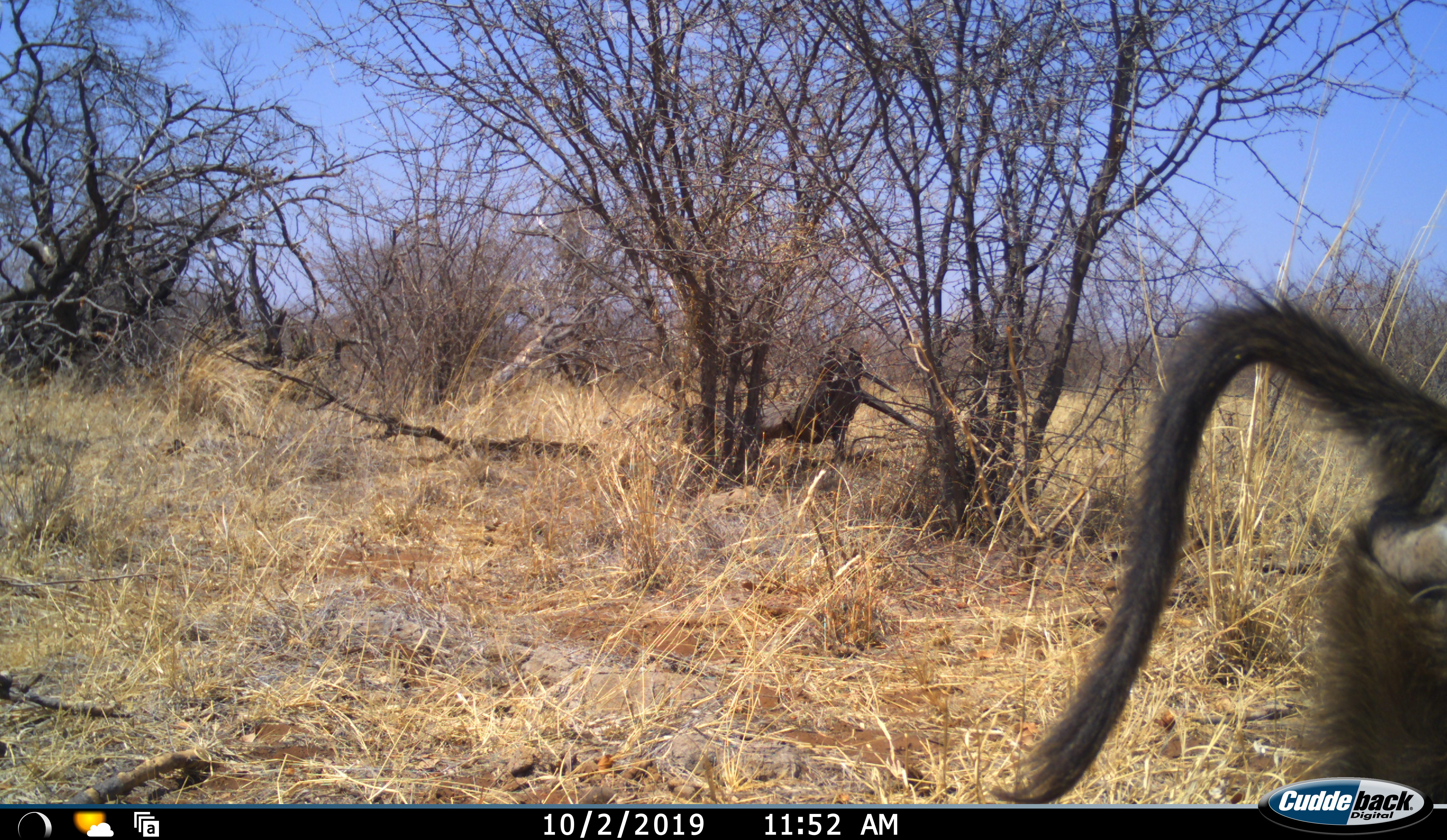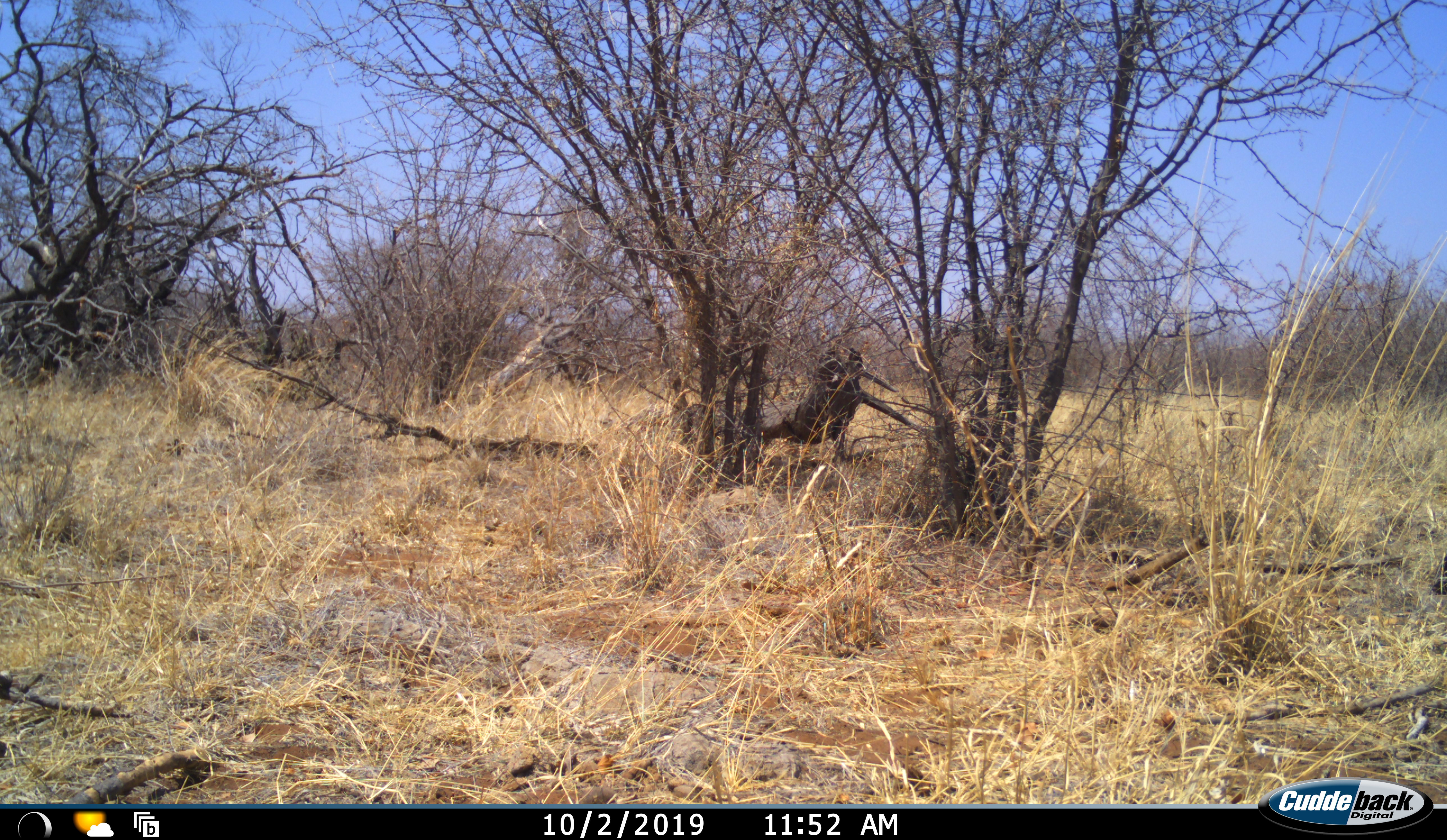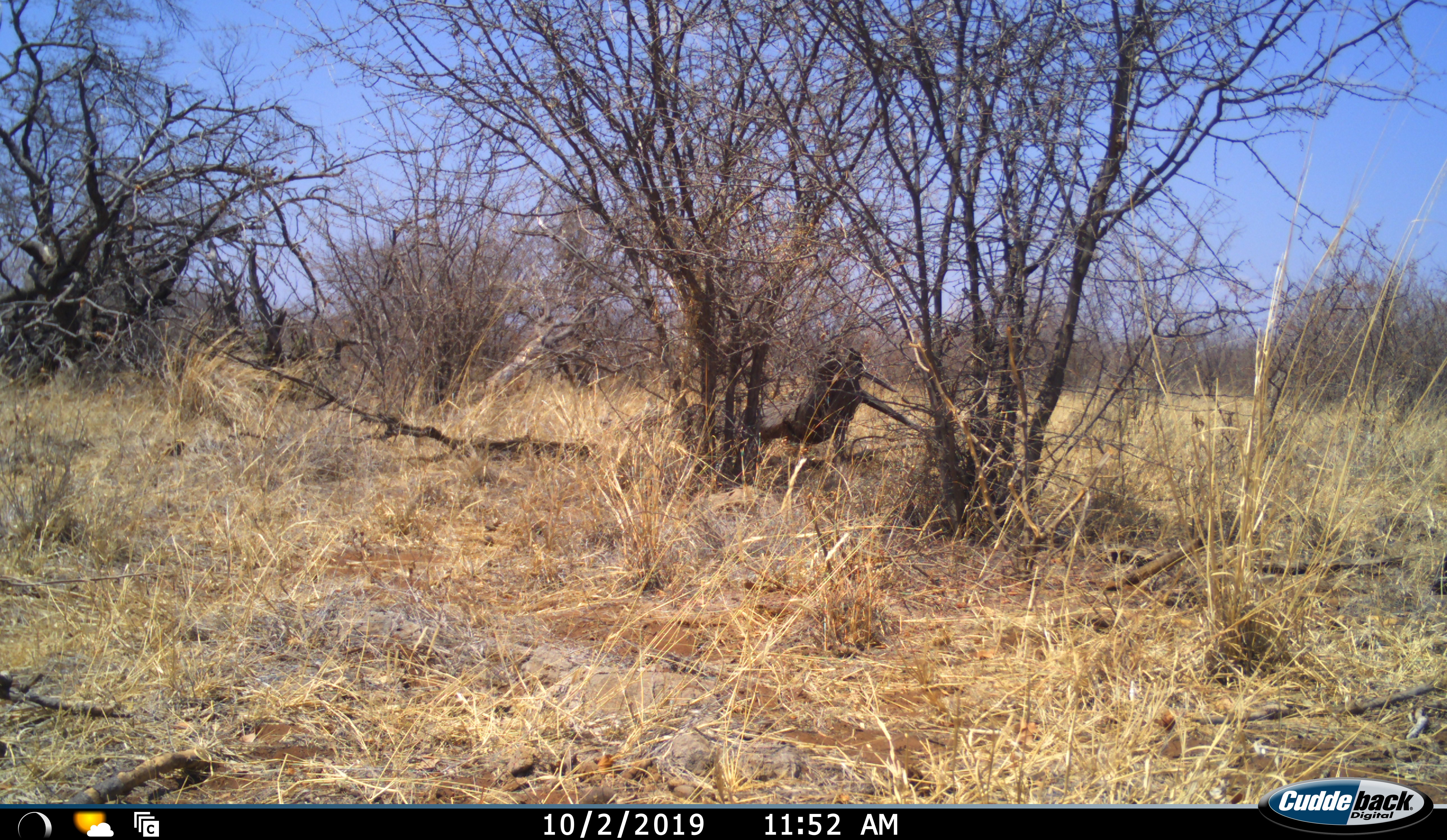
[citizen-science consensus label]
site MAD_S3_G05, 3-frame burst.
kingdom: Animalia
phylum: Chordata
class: Mammalia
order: Primates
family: Cercopithecidae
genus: Papio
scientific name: Papio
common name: baboon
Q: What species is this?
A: Baboon (Papio).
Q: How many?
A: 1.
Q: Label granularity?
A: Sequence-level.